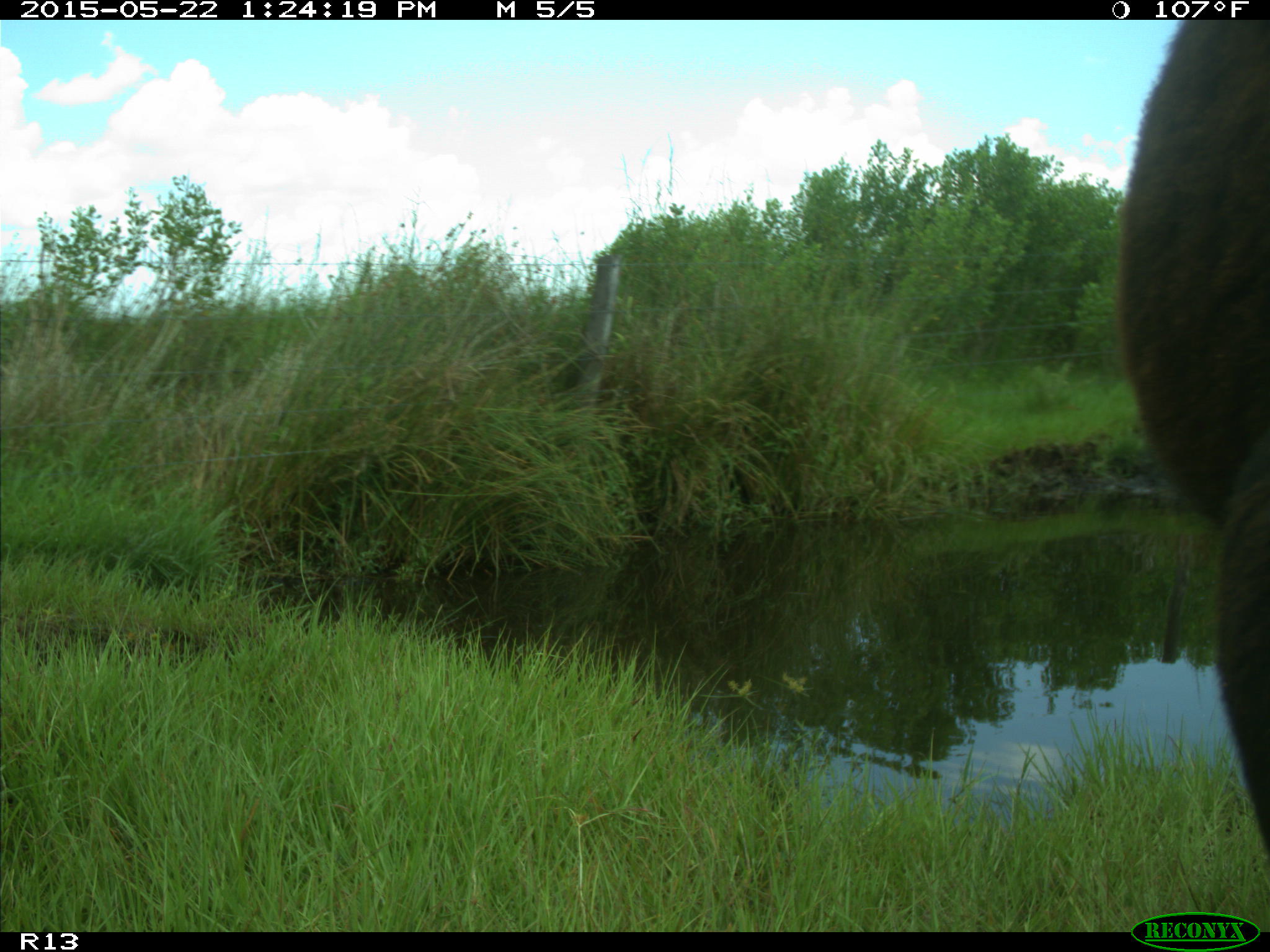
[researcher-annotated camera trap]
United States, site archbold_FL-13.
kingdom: Animalia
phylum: Chordata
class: Mammalia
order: Artiodactyla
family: Bovidae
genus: Bos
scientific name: Bos taurus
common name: domestic cow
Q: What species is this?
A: Bos taurus (domestic cow).